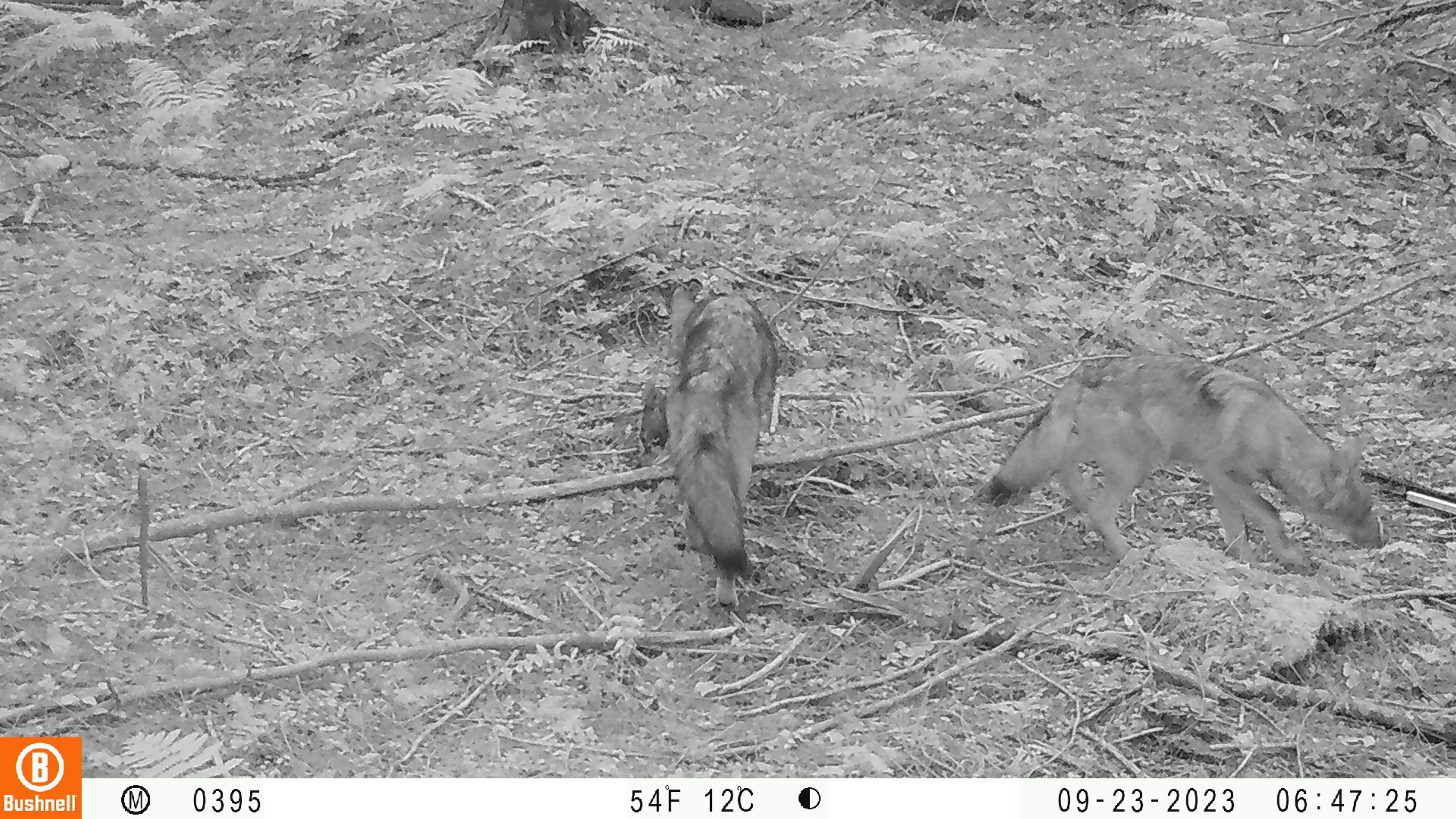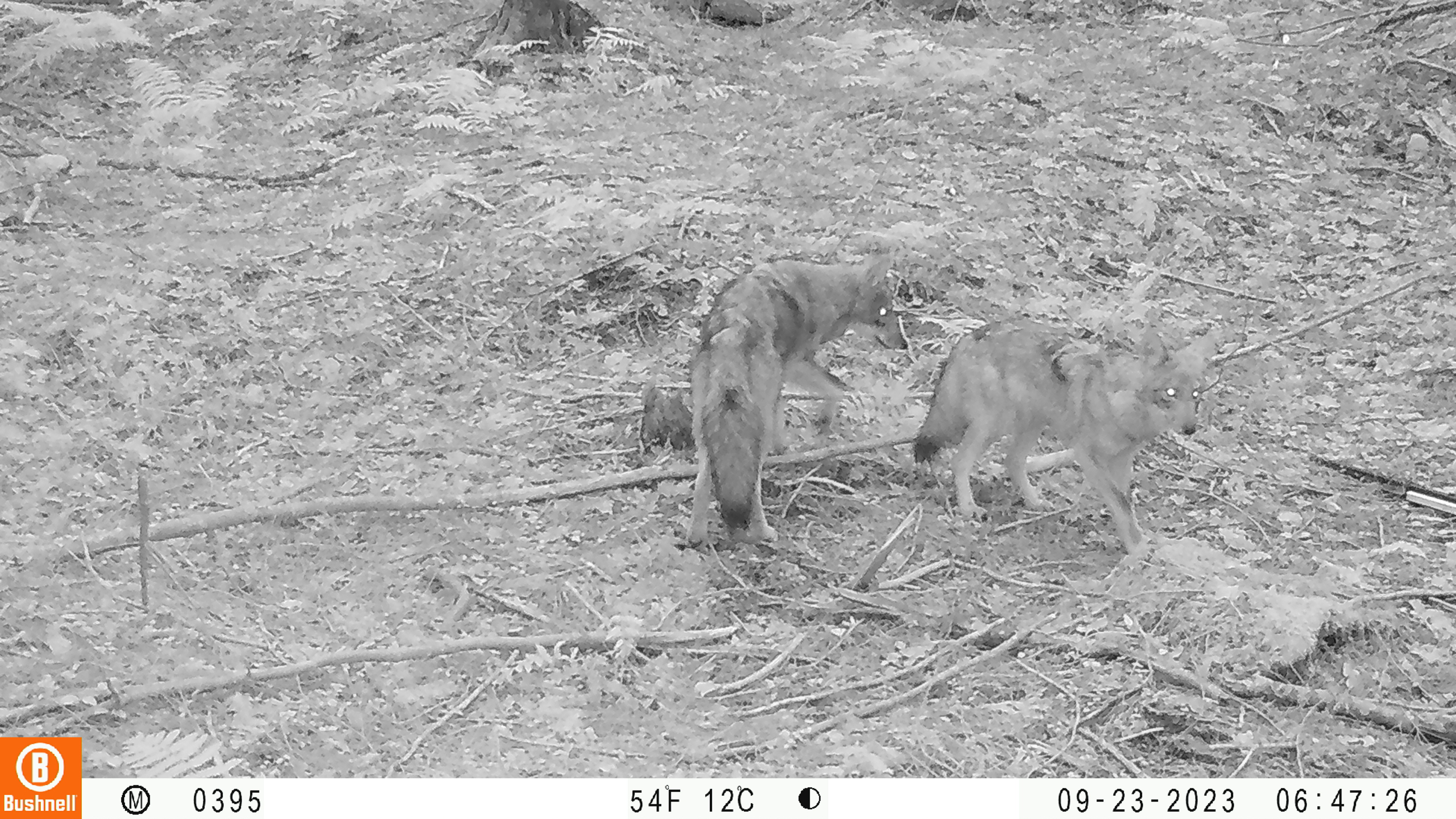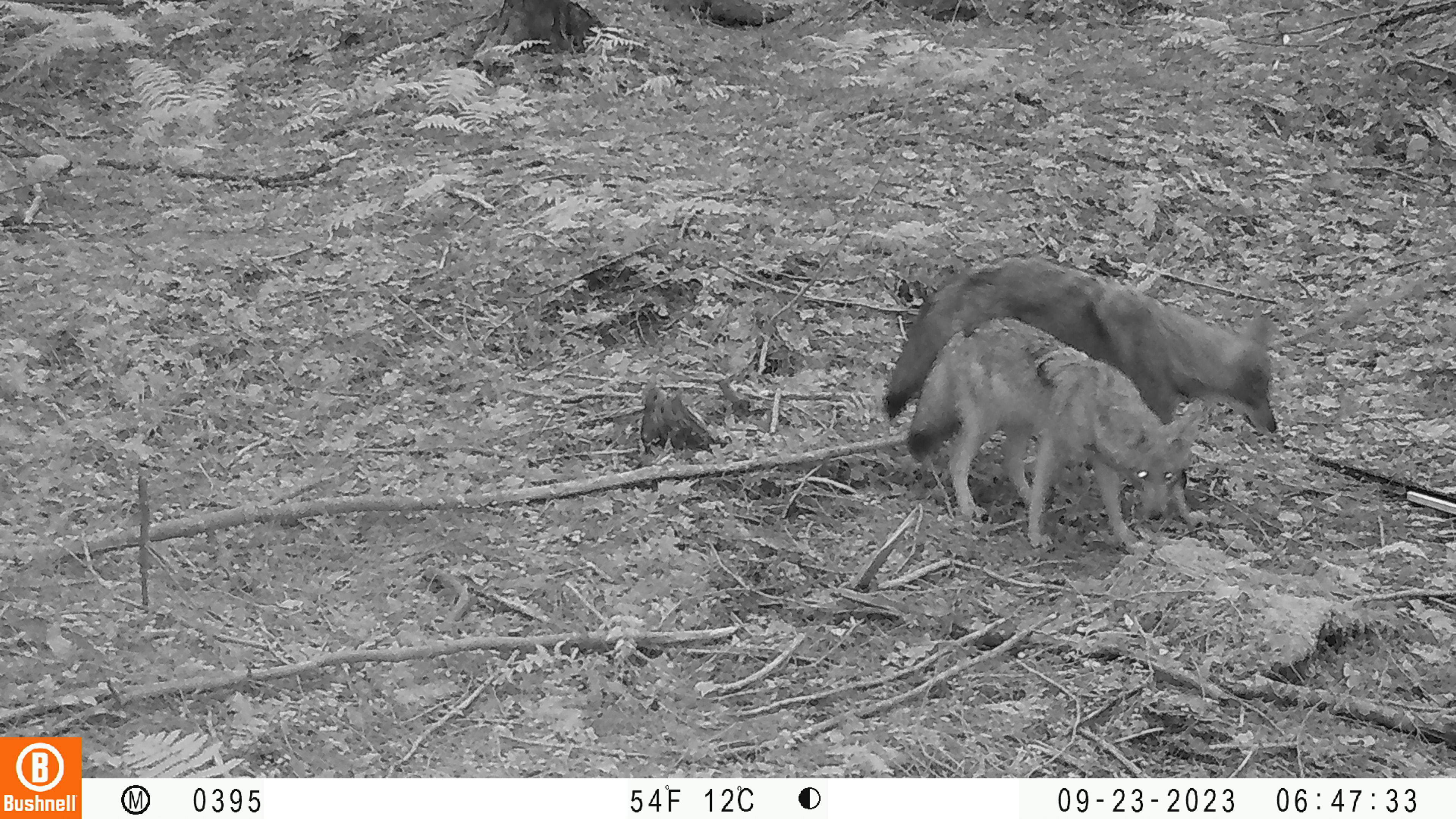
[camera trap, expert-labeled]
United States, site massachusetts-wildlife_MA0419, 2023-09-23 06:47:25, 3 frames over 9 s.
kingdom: Animalia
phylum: Chordata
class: Mammalia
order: Carnivora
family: Canidae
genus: Canis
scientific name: Canis latrans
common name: coyote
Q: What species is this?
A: Coyote (Canis latrans).